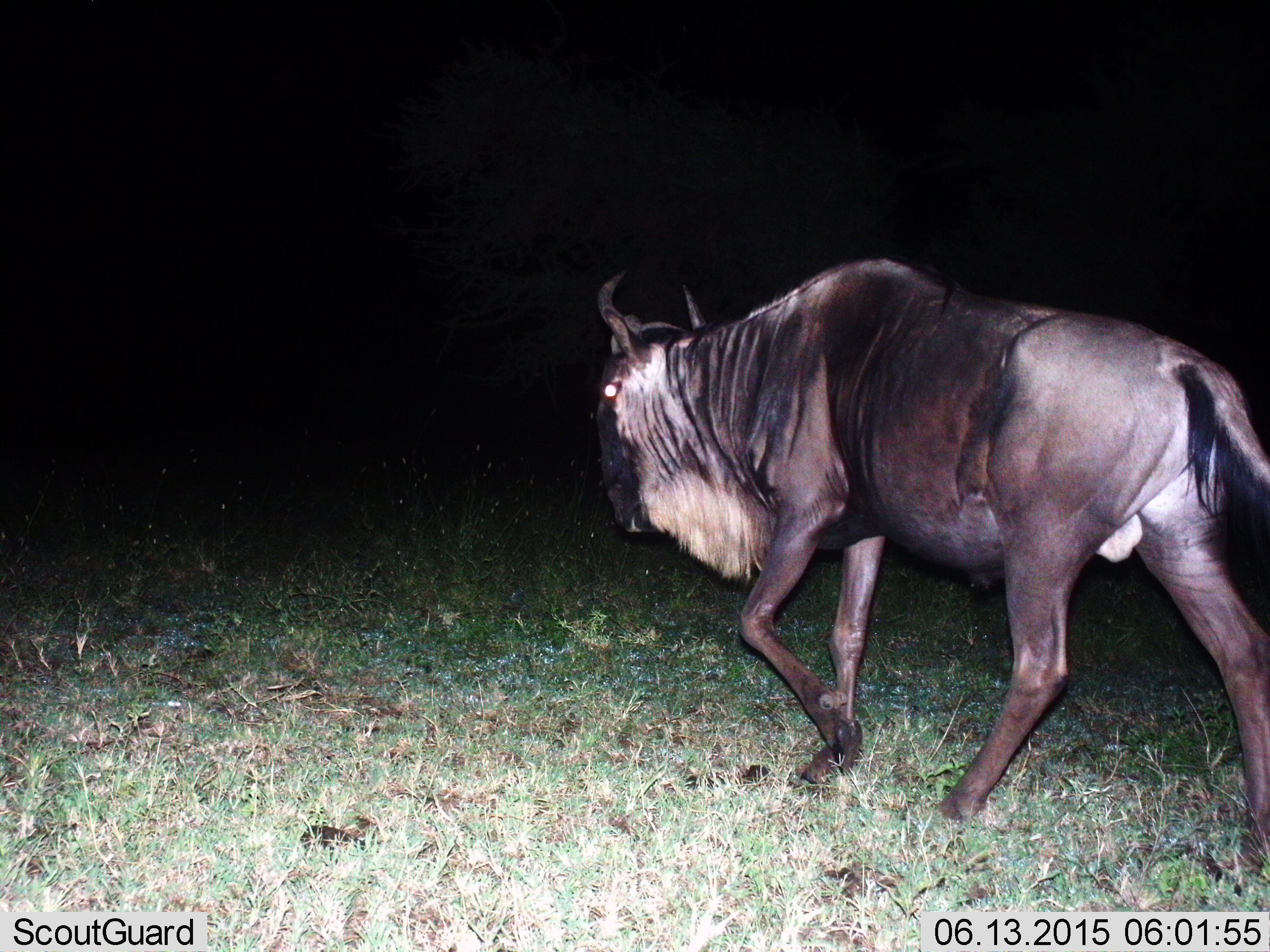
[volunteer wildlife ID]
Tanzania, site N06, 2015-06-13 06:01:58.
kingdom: Animalia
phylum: Chordata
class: Mammalia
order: Artiodactyla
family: Bovidae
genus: Connochaetes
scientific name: Connochaetes taurinus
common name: blue wildebeest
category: wildebeest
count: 1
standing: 0%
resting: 0%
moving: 100%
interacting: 0%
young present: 0%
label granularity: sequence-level